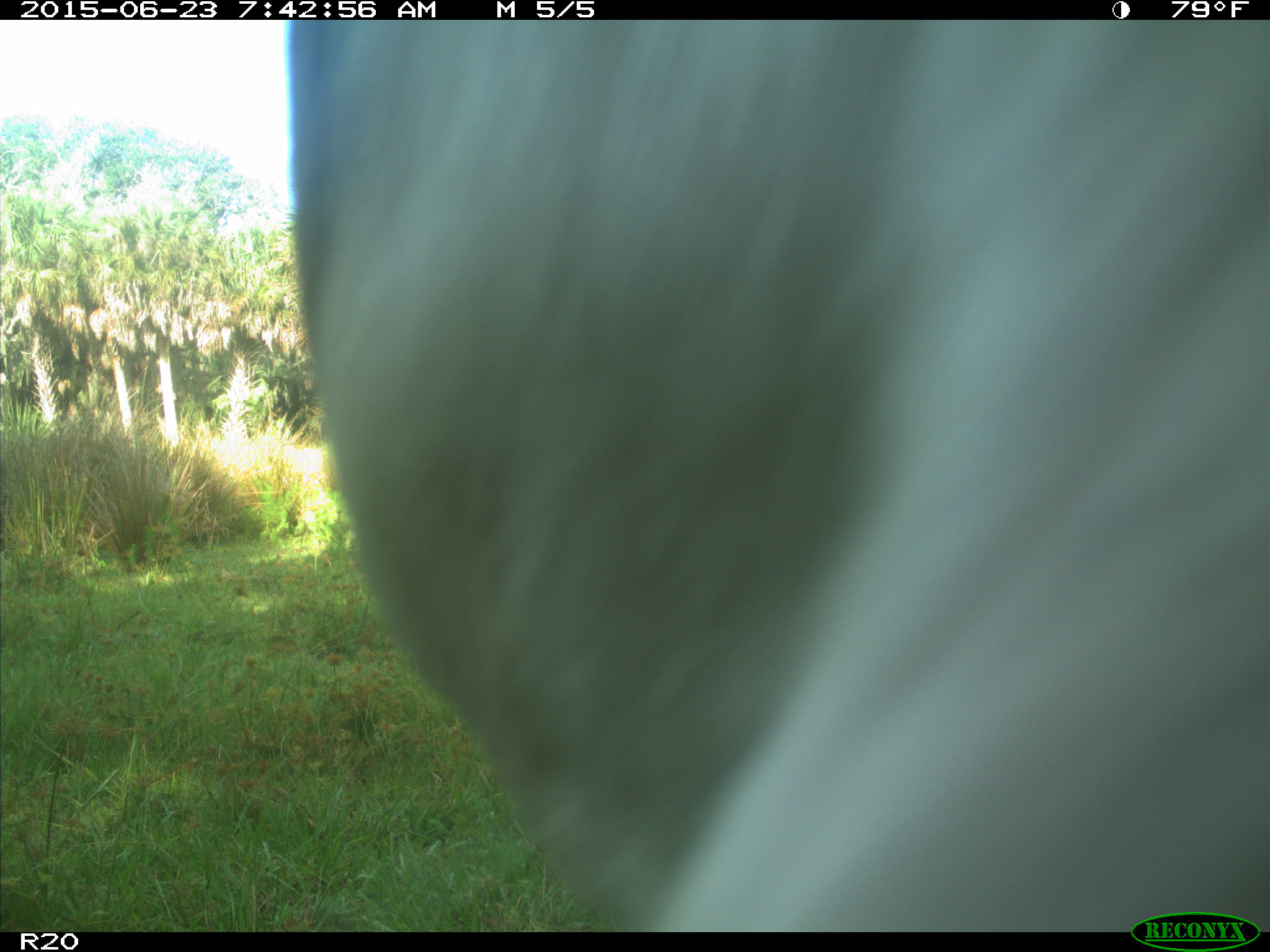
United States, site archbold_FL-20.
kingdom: Animalia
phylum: Chordata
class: Mammalia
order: Artiodactyla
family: Bovidae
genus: Bos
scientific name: Bos taurus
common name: domestic cow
Bos taurus (domestic cow).